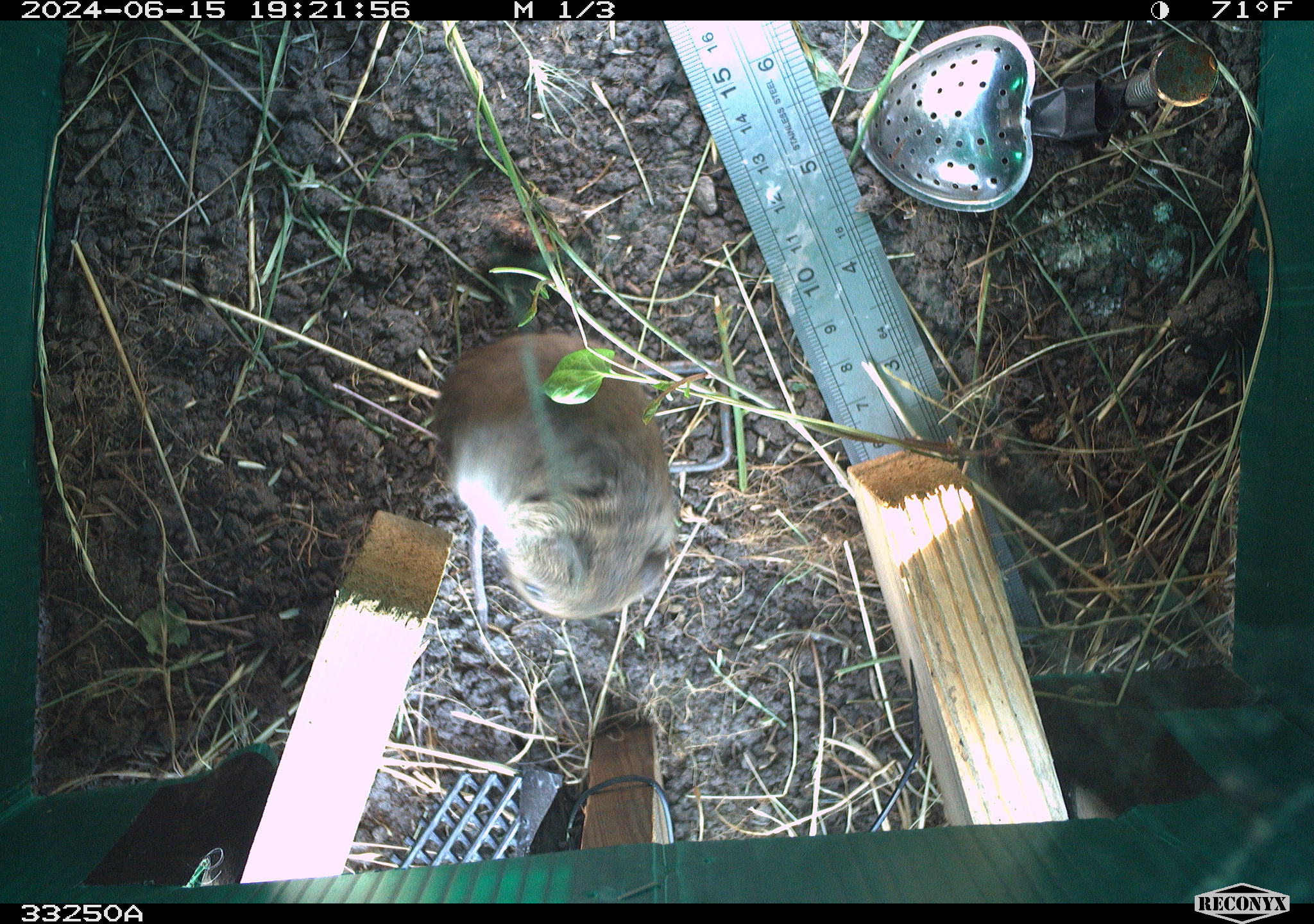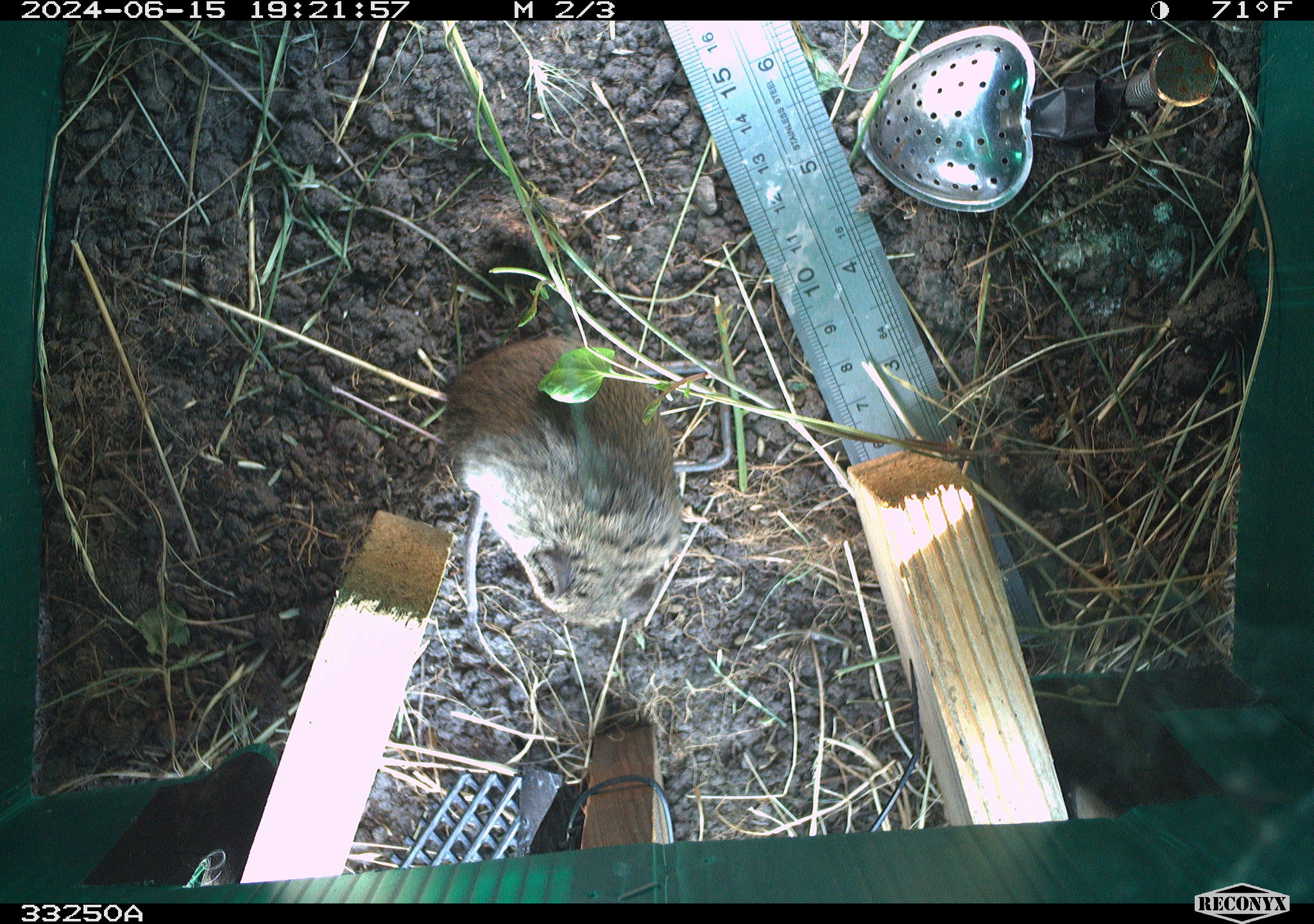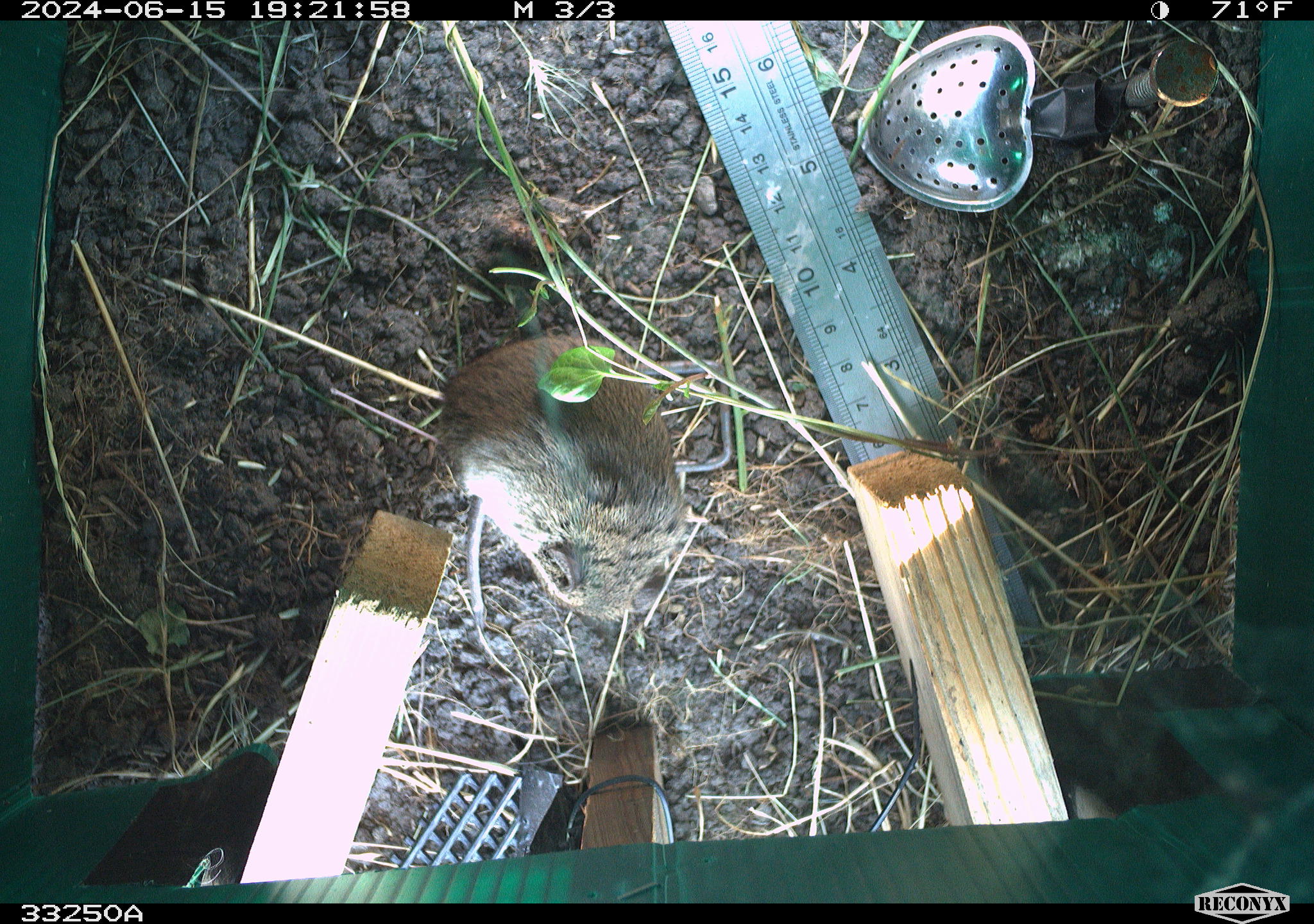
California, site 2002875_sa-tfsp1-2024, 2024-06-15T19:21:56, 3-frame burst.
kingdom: Animalia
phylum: Chordata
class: Mammalia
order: Rodentia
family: Cricetidae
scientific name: Arvicolinae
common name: voles, lemmings, and muskrats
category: arvicolinae subfamily